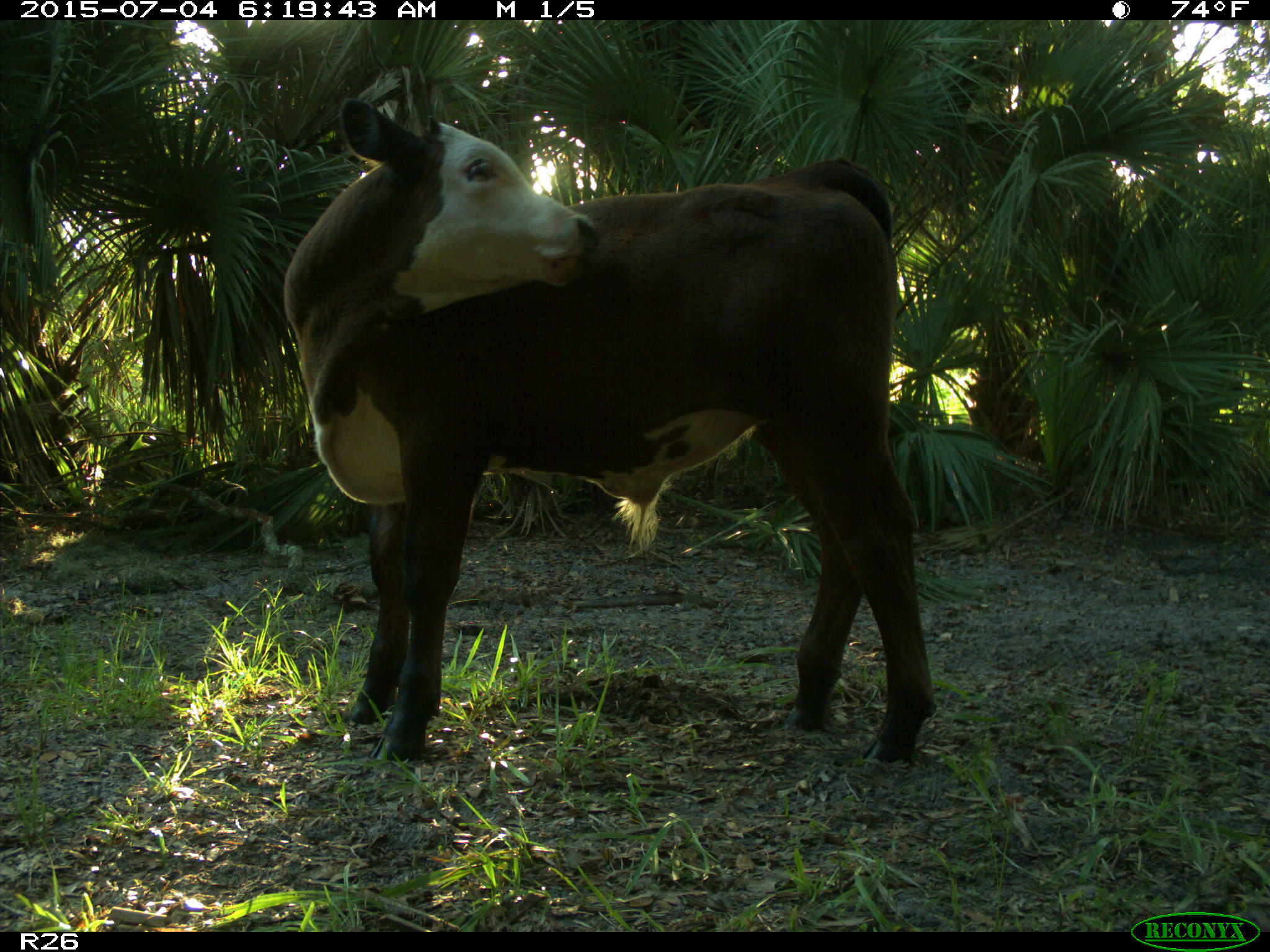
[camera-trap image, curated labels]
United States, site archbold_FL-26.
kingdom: Animalia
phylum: Chordata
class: Mammalia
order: Artiodactyla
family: Bovidae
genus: Bos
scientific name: Bos taurus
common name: domestic cow